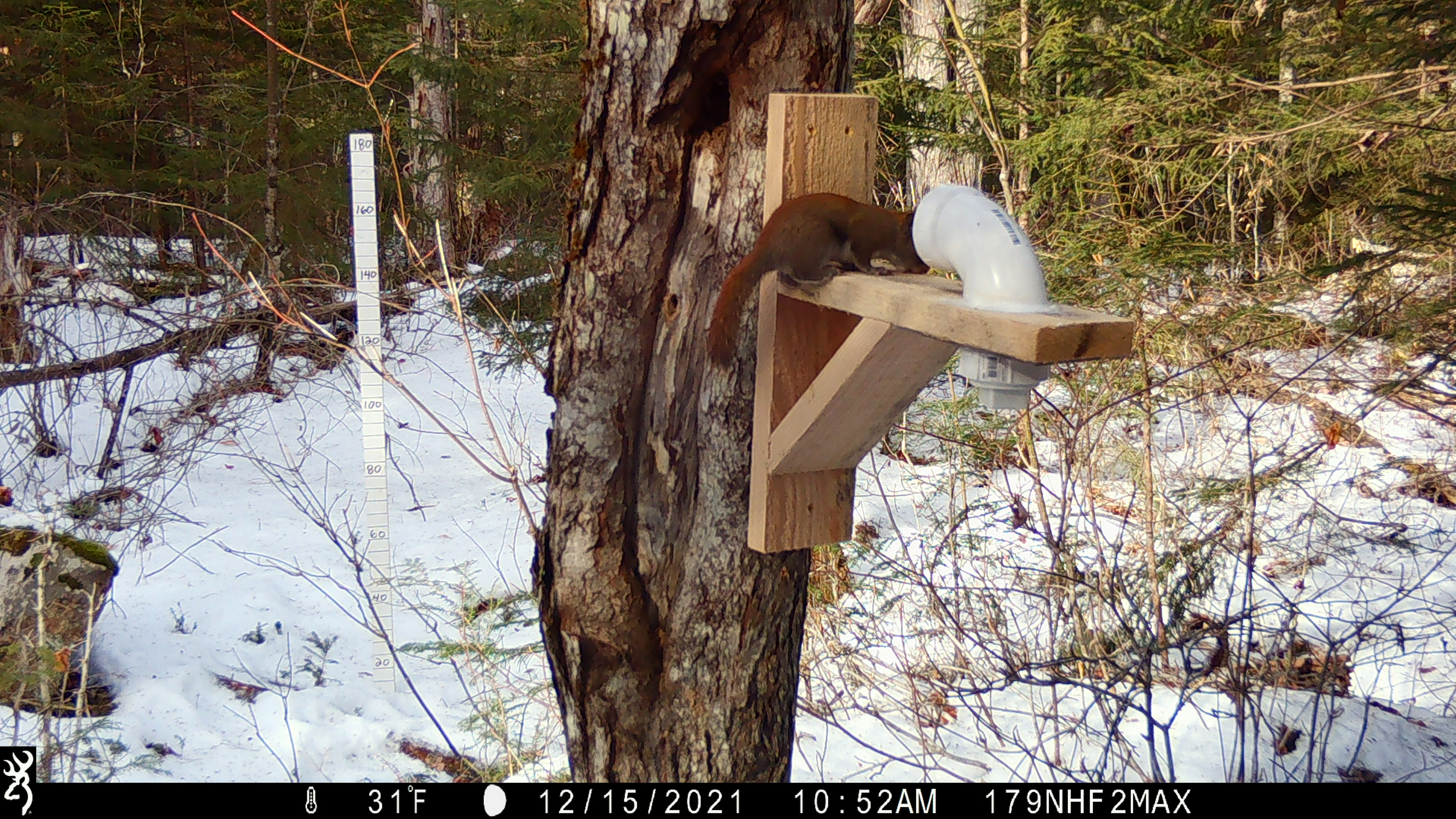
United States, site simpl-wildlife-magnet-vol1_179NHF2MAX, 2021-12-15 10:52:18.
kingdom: Animalia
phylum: Chordata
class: Mammalia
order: Rodentia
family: Sciuridae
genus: Tamiasciurus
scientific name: Tamiasciurus hudsonicus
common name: red squirrel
Red squirrel (Tamiasciurus hudsonicus).